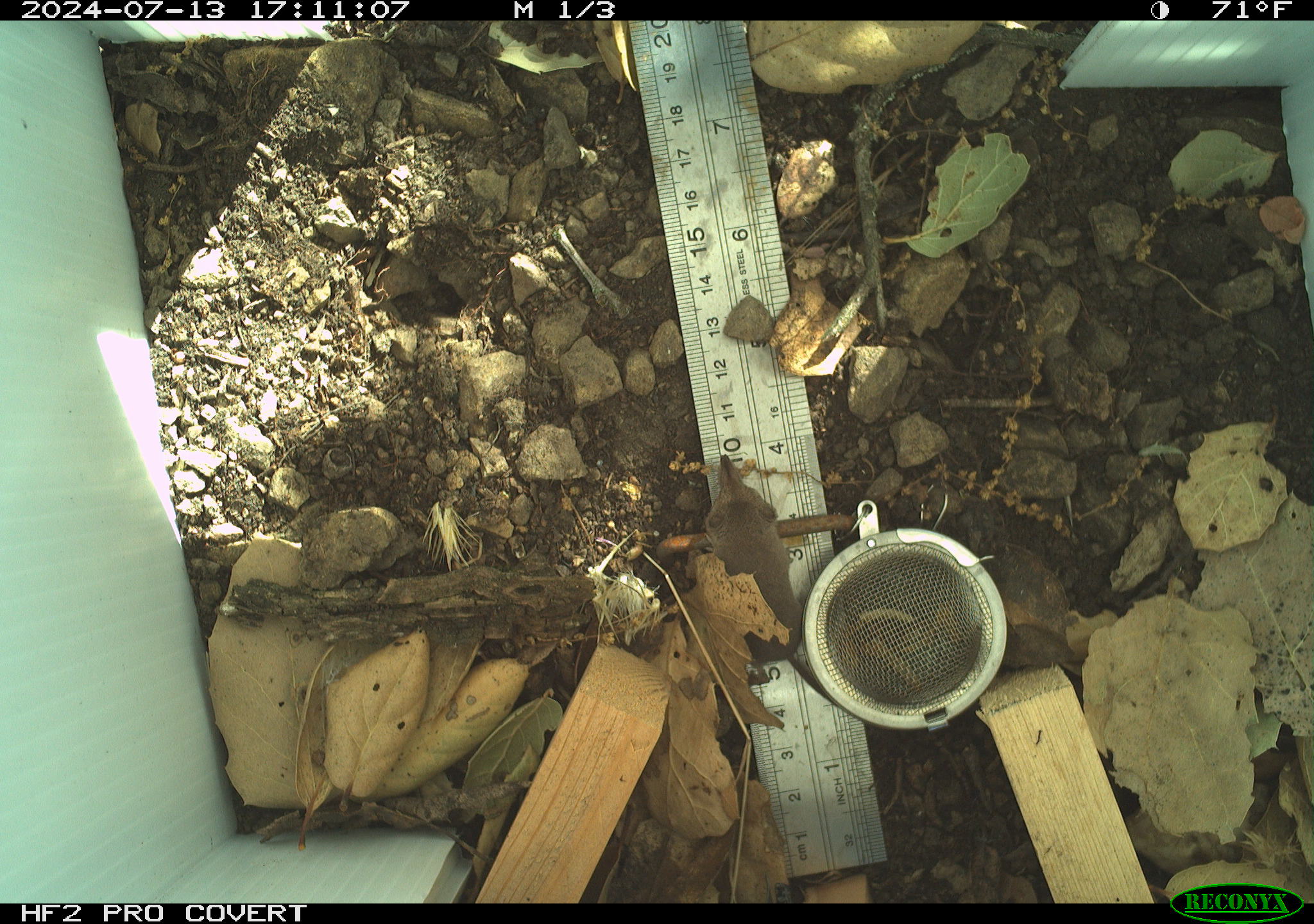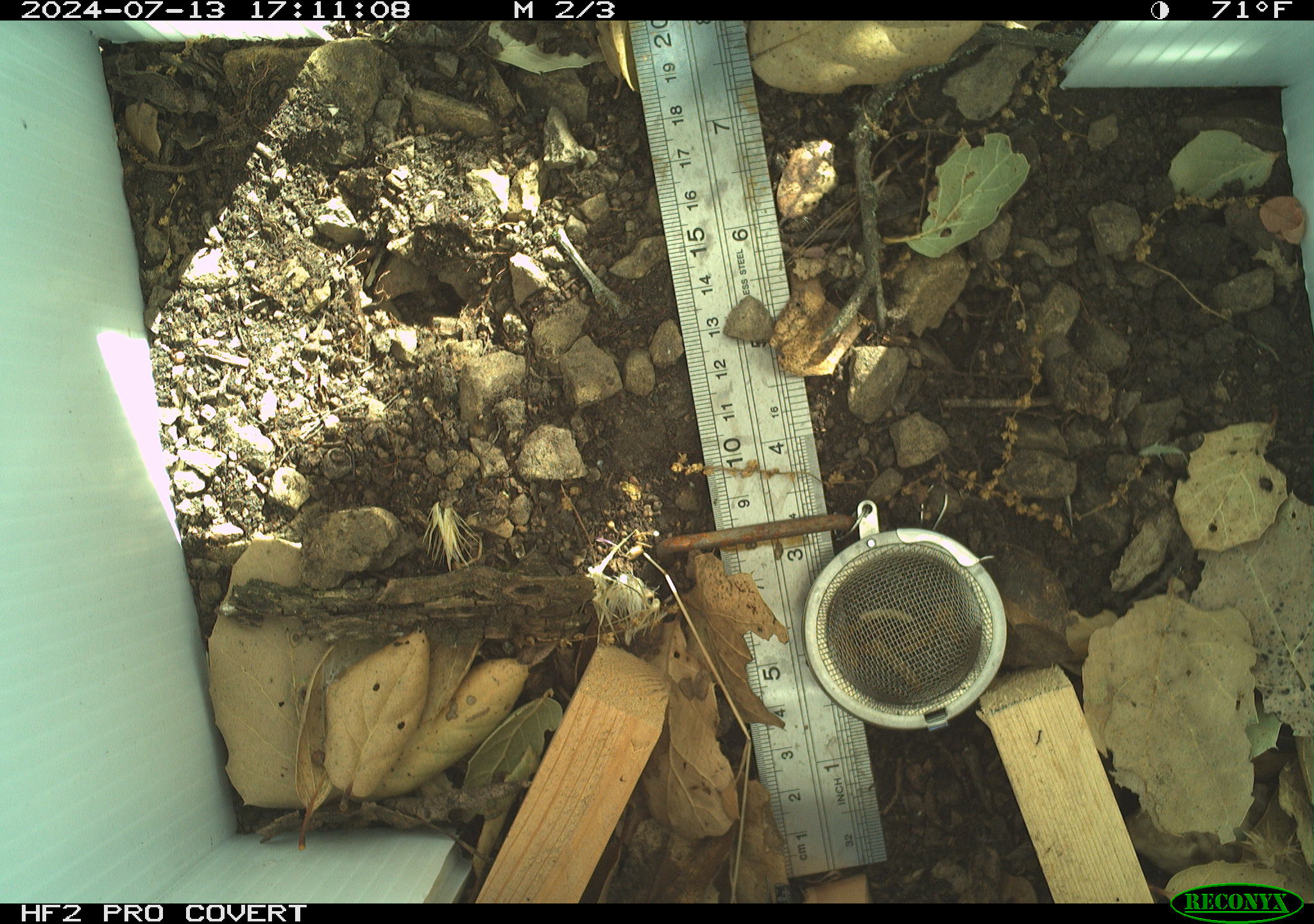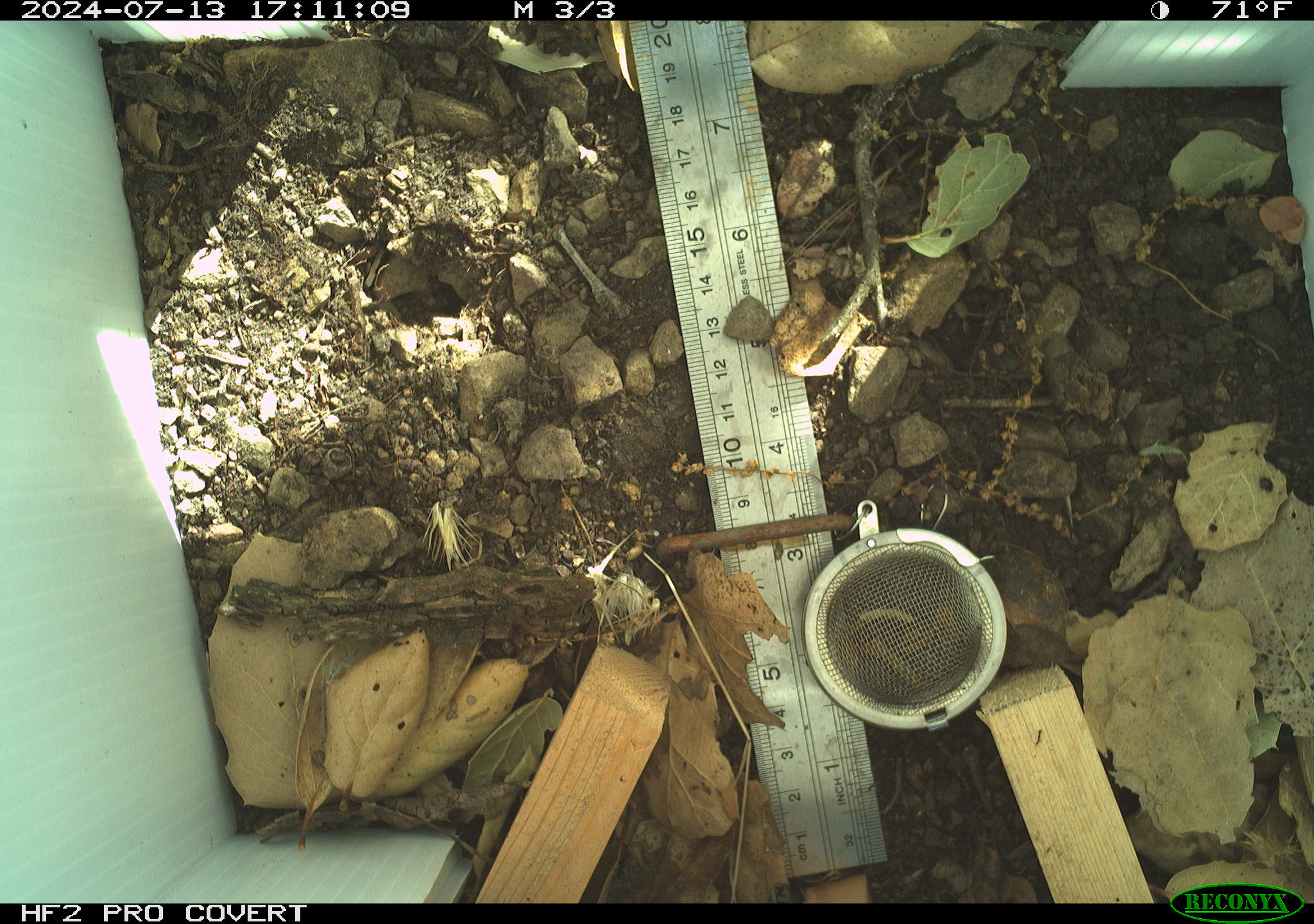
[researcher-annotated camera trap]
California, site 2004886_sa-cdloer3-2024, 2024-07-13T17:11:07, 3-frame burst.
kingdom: Animalia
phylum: Chordata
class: Mammalia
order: Rodentia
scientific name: Rodentia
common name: rodent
Rodent (Rodentia).